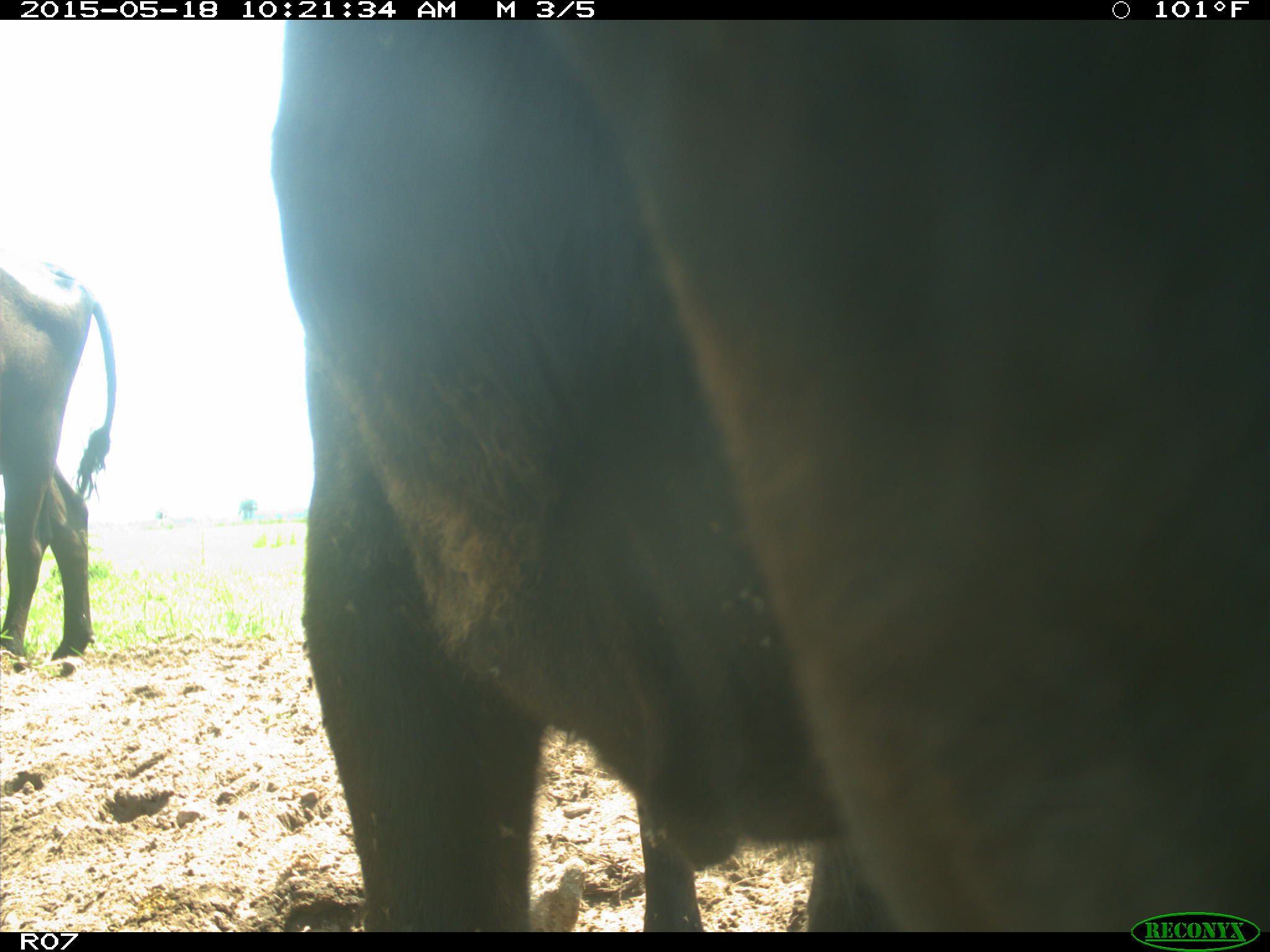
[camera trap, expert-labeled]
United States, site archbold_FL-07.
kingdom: Animalia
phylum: Chordata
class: Mammalia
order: Artiodactyla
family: Bovidae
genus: Bos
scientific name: Bos taurus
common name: domestic cow